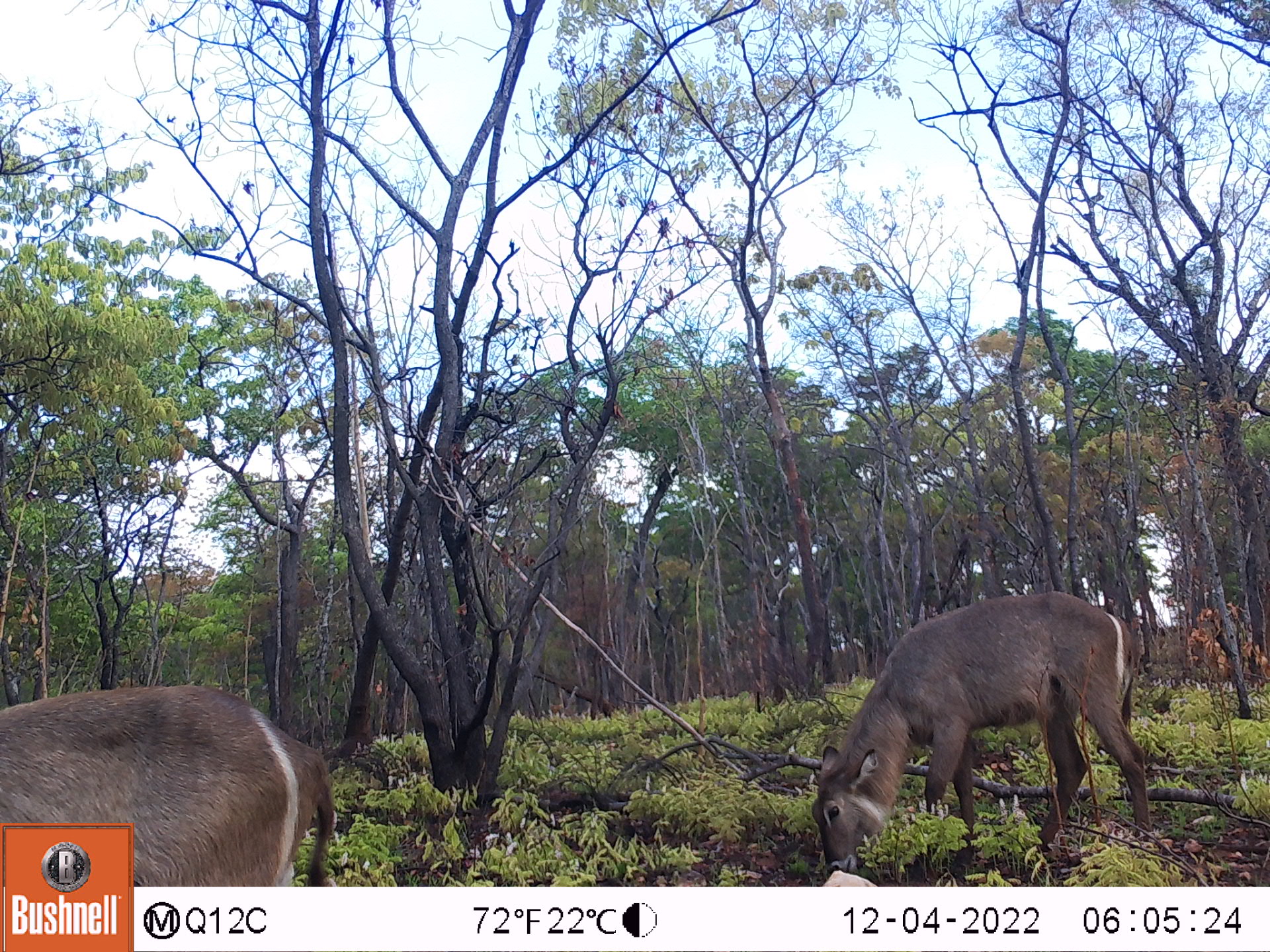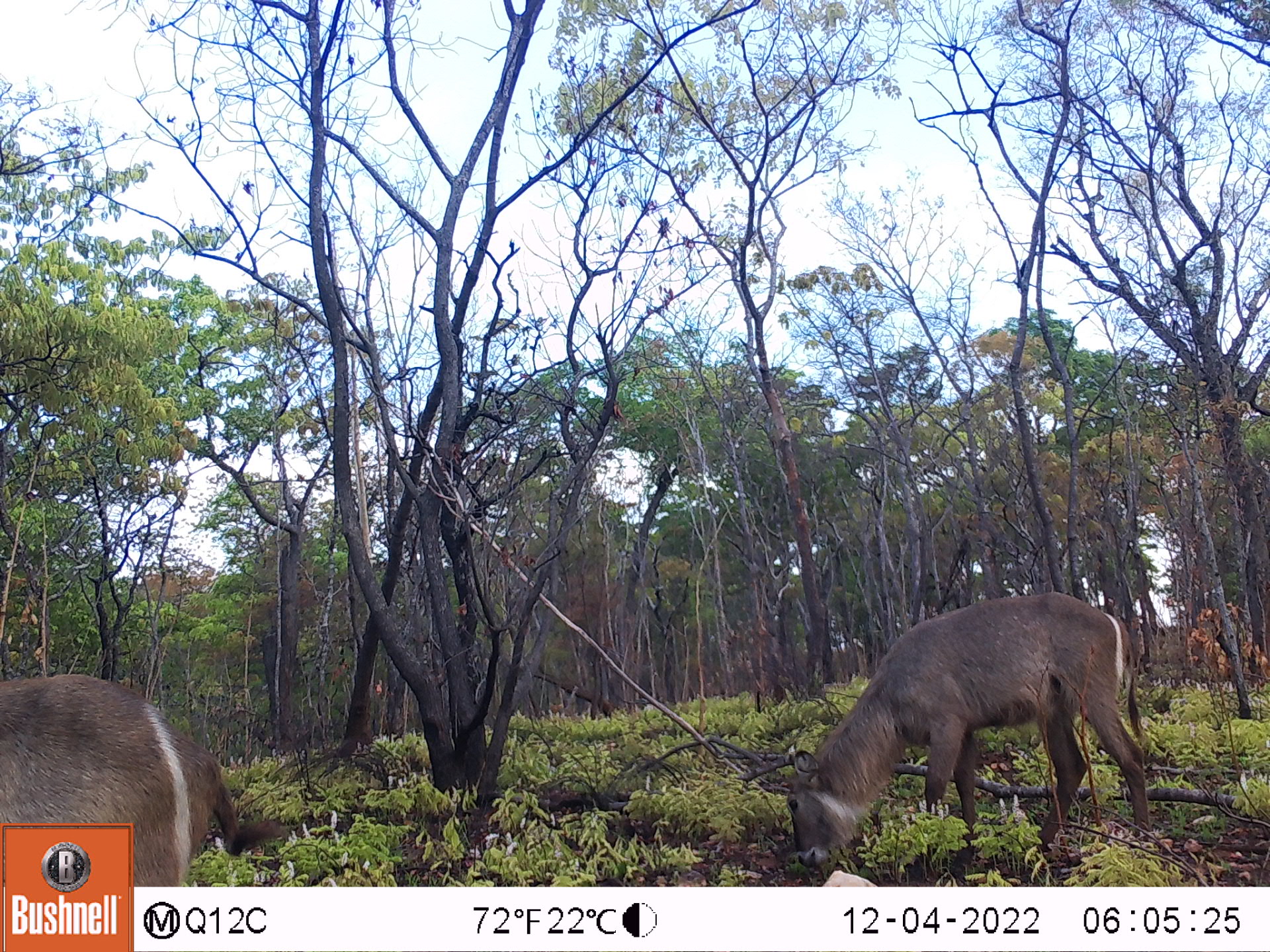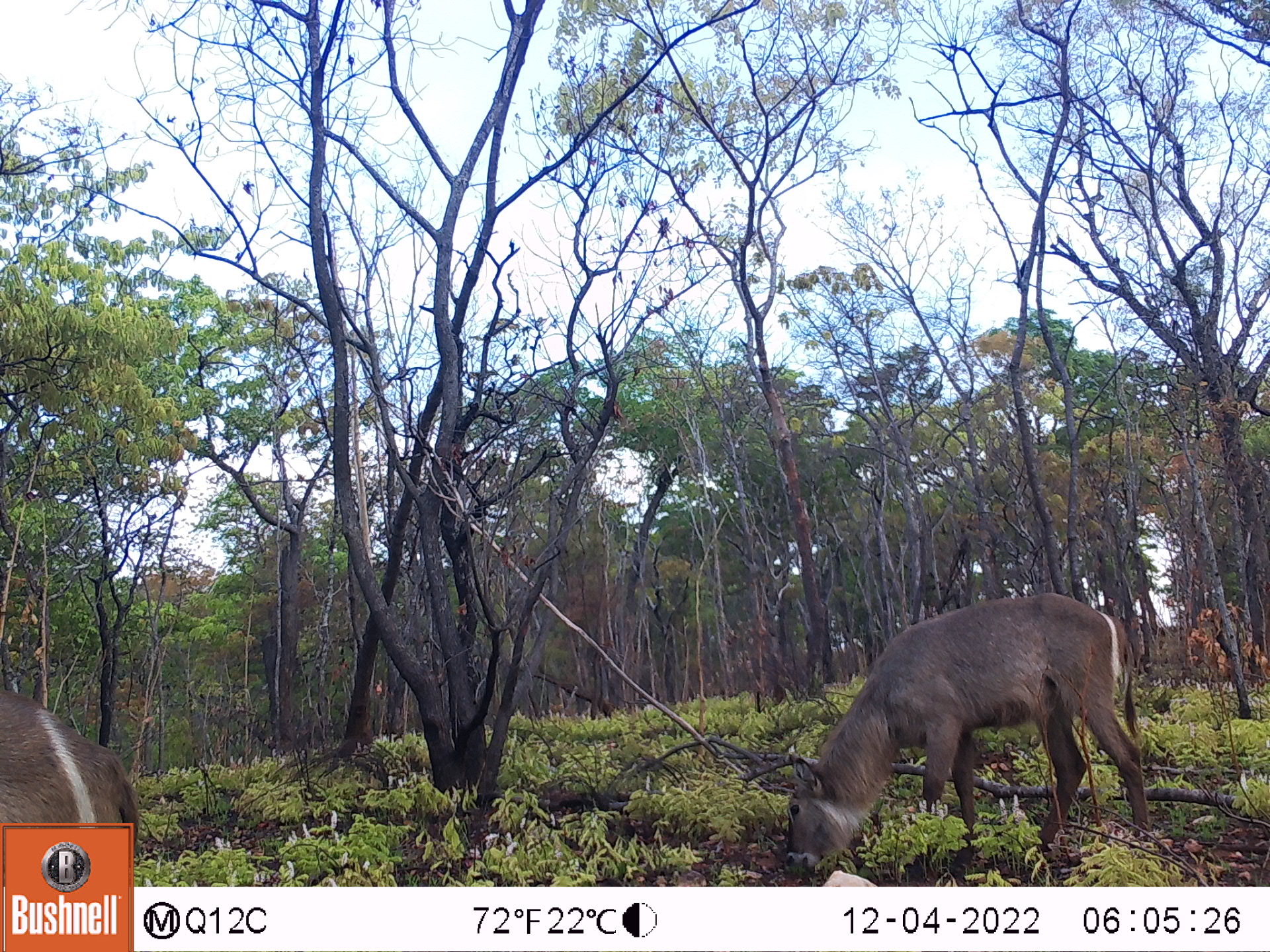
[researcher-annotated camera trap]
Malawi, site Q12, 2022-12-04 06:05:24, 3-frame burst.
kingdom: Animalia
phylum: Chordata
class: Mammalia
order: Artiodactyla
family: Bovidae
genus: Kobus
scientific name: Kobus ellipsiprymnus ellipsiprymnus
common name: common waterbuck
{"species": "common waterbuck (Kobus ellipsiprymnus ellipsiprymnus)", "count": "2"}